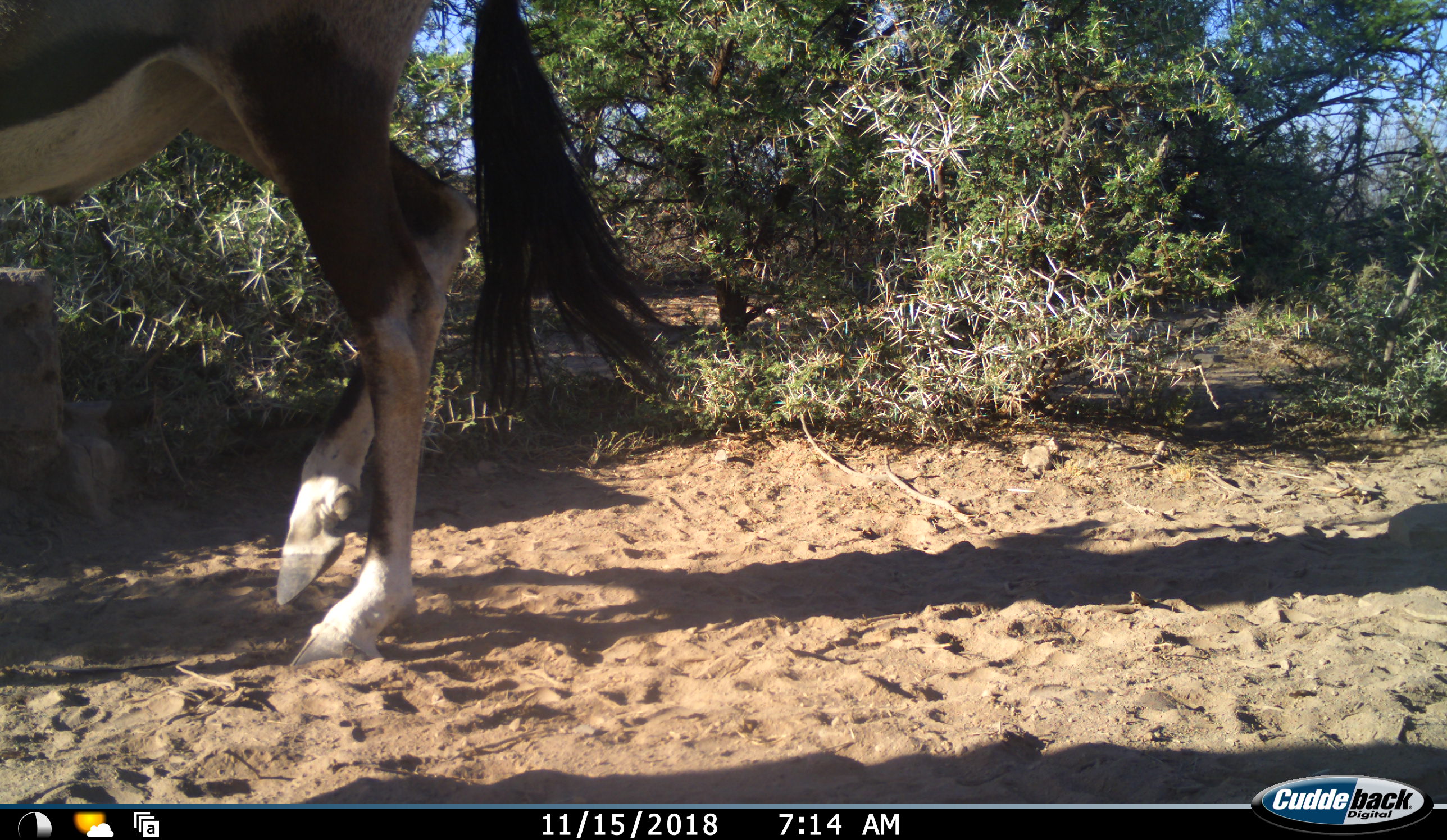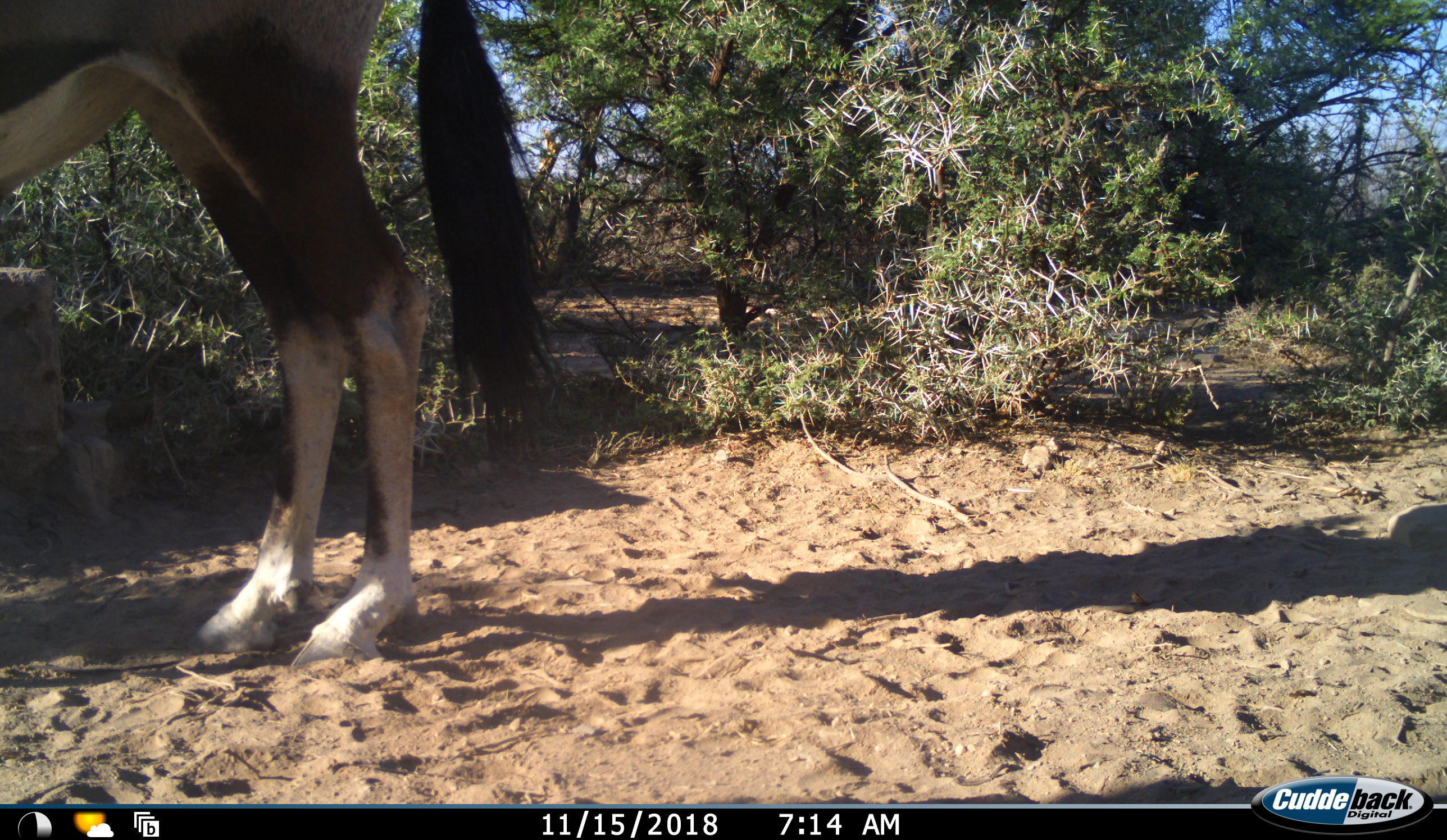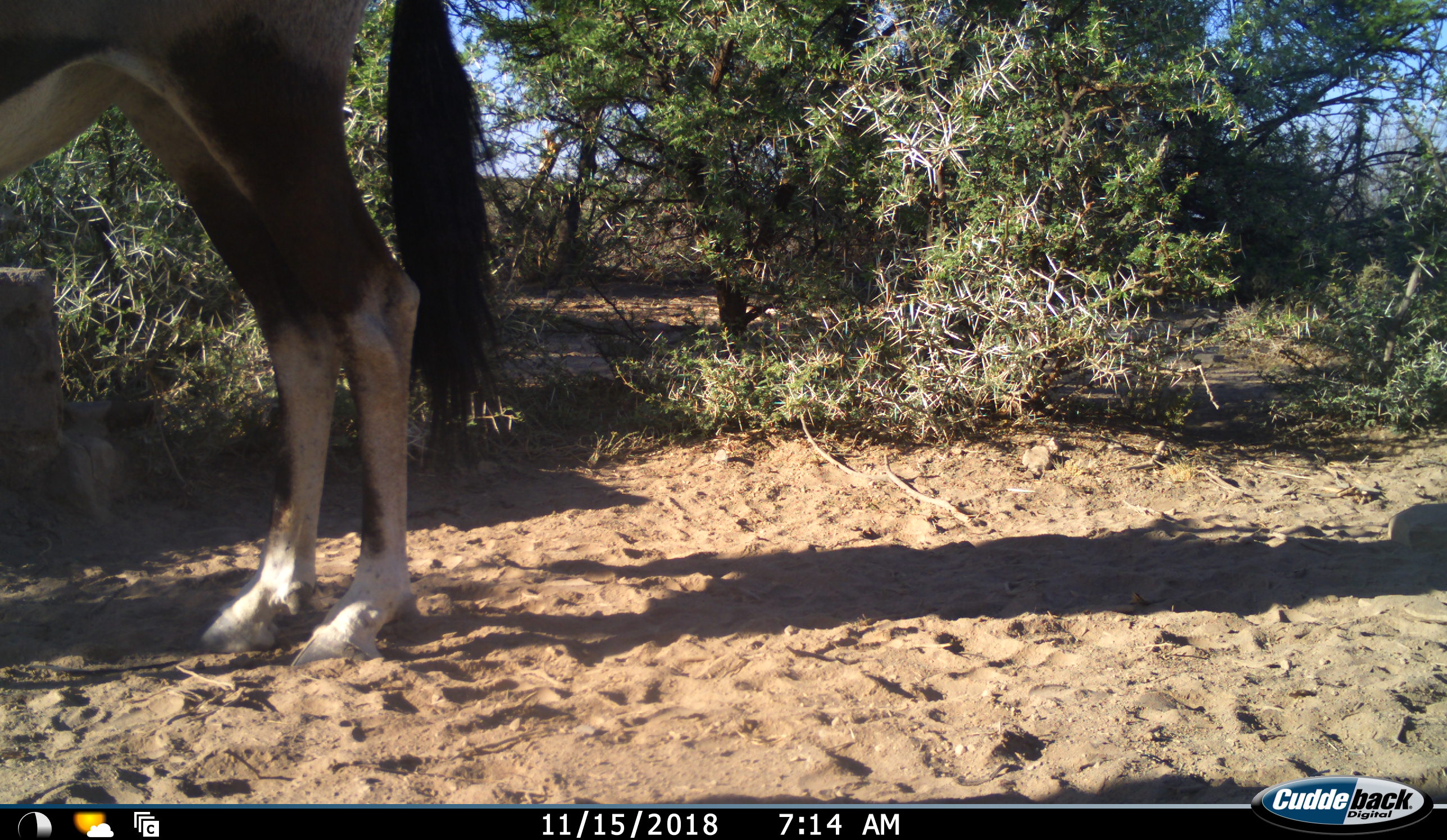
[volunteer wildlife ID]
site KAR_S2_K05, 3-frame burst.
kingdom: Animalia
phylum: Chordata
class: Mammalia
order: Artiodactyla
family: Bovidae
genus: Oryx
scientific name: Oryx gazella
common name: gemsbok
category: oryx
Oryx (gemsbok) (Oryx gazella), count 1. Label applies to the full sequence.